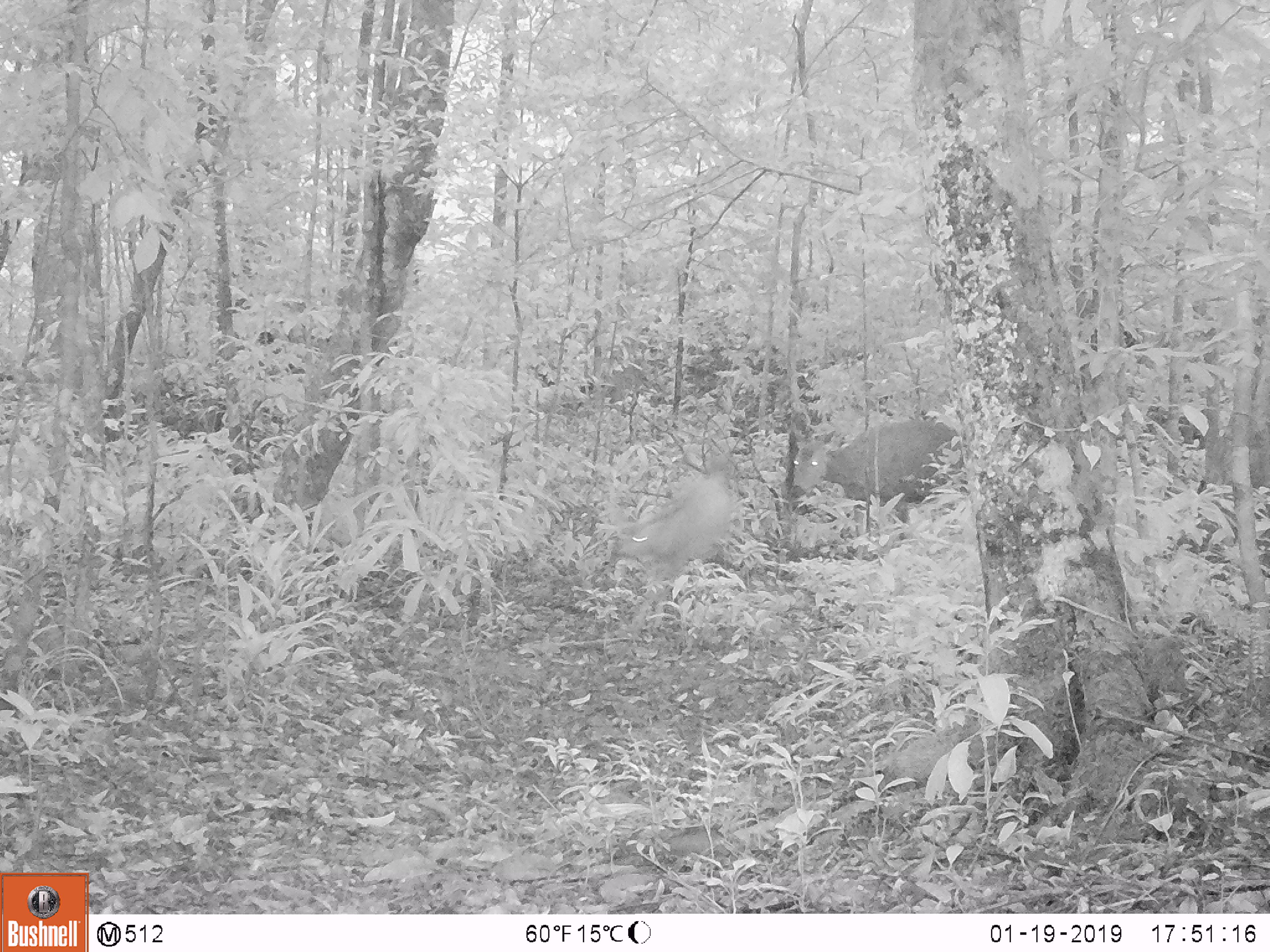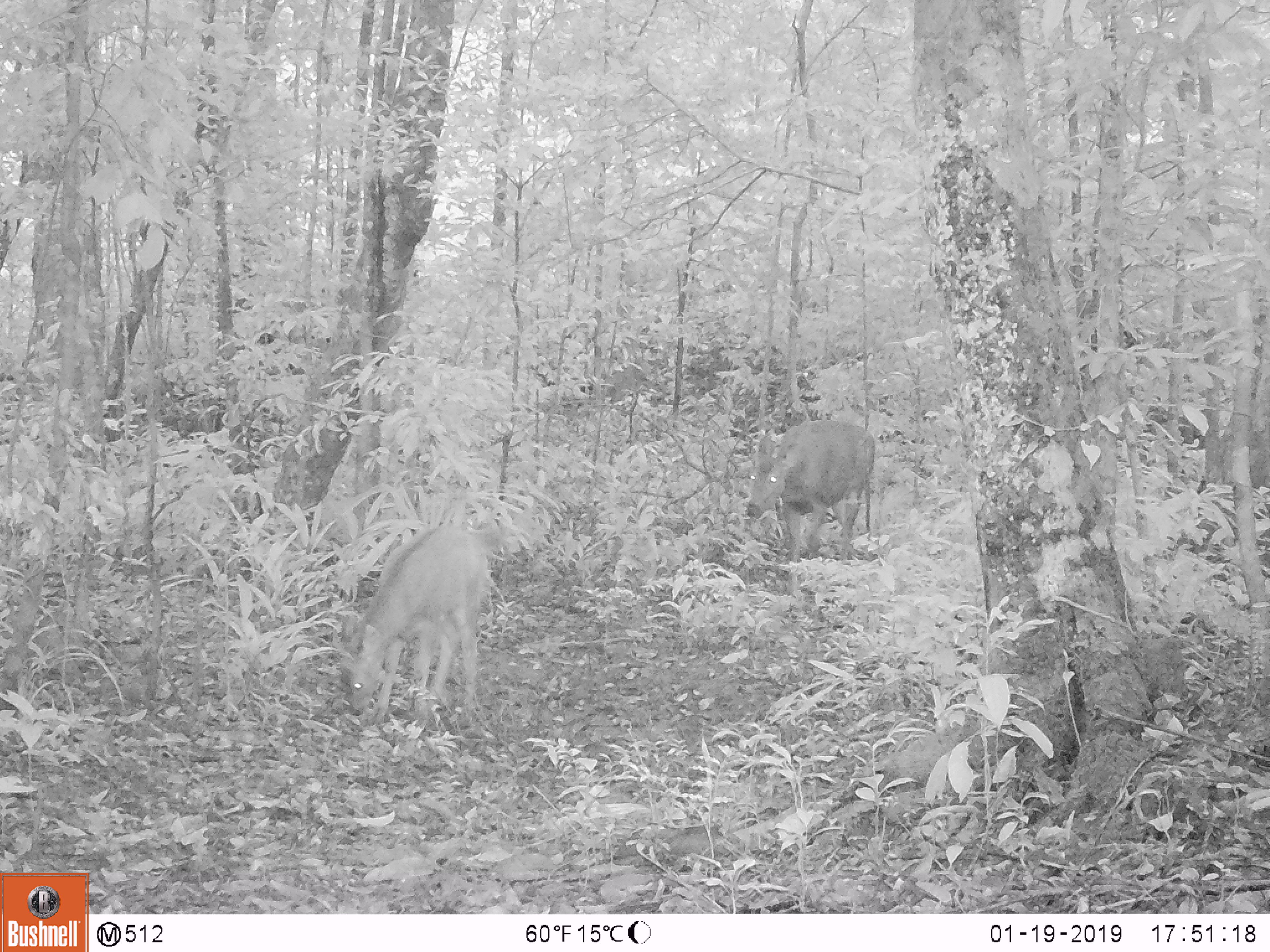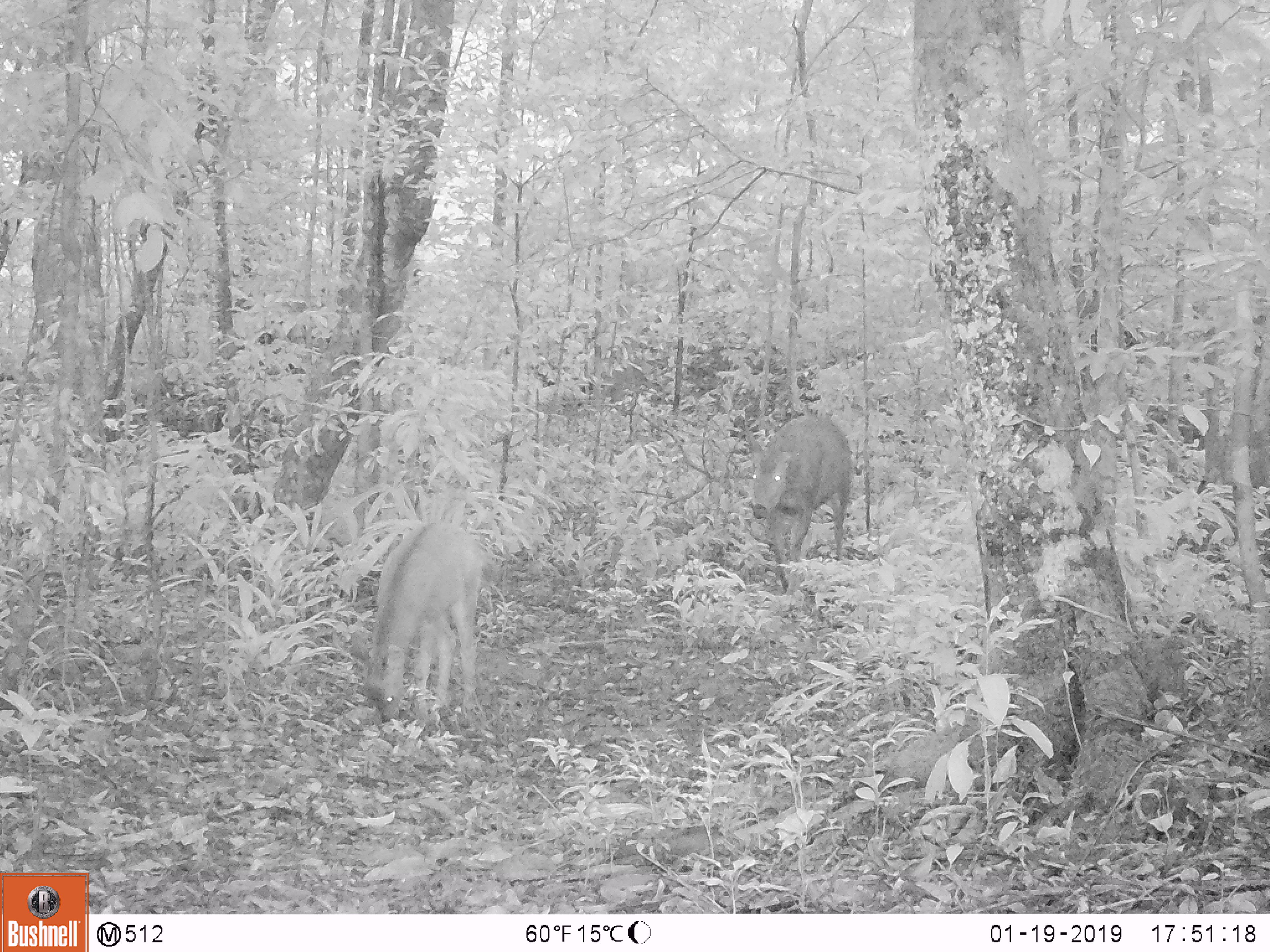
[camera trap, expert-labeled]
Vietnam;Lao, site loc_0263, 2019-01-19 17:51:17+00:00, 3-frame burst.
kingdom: Animalia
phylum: Chordata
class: Mammalia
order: Artiodactyla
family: Cervidae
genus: Rusa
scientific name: Rusa unicolor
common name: sambar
Sambar (Rusa unicolor). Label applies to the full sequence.